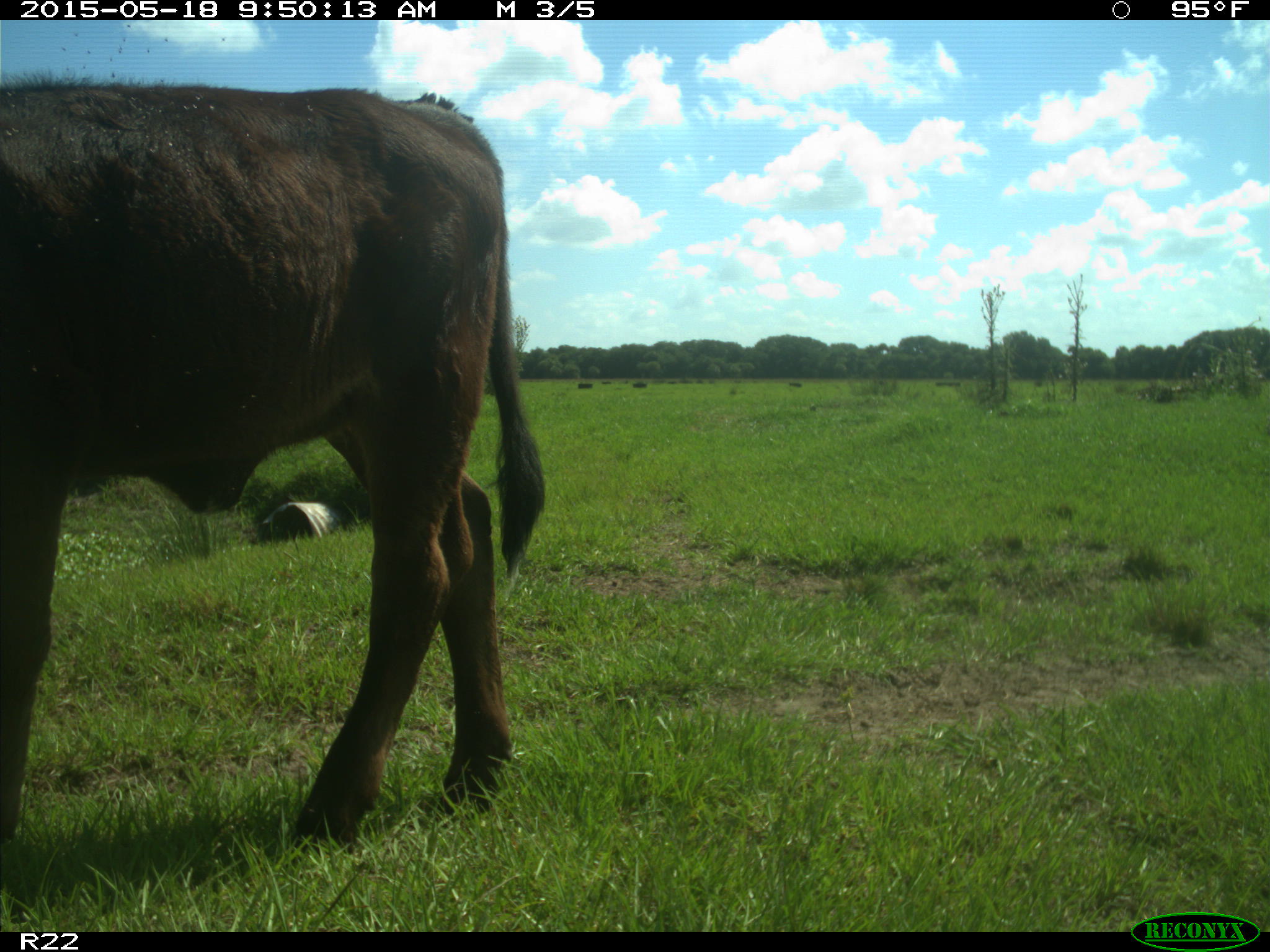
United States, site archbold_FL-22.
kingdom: Animalia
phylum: Chordata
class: Mammalia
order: Artiodactyla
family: Bovidae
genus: Bos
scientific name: Bos taurus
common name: domestic cow